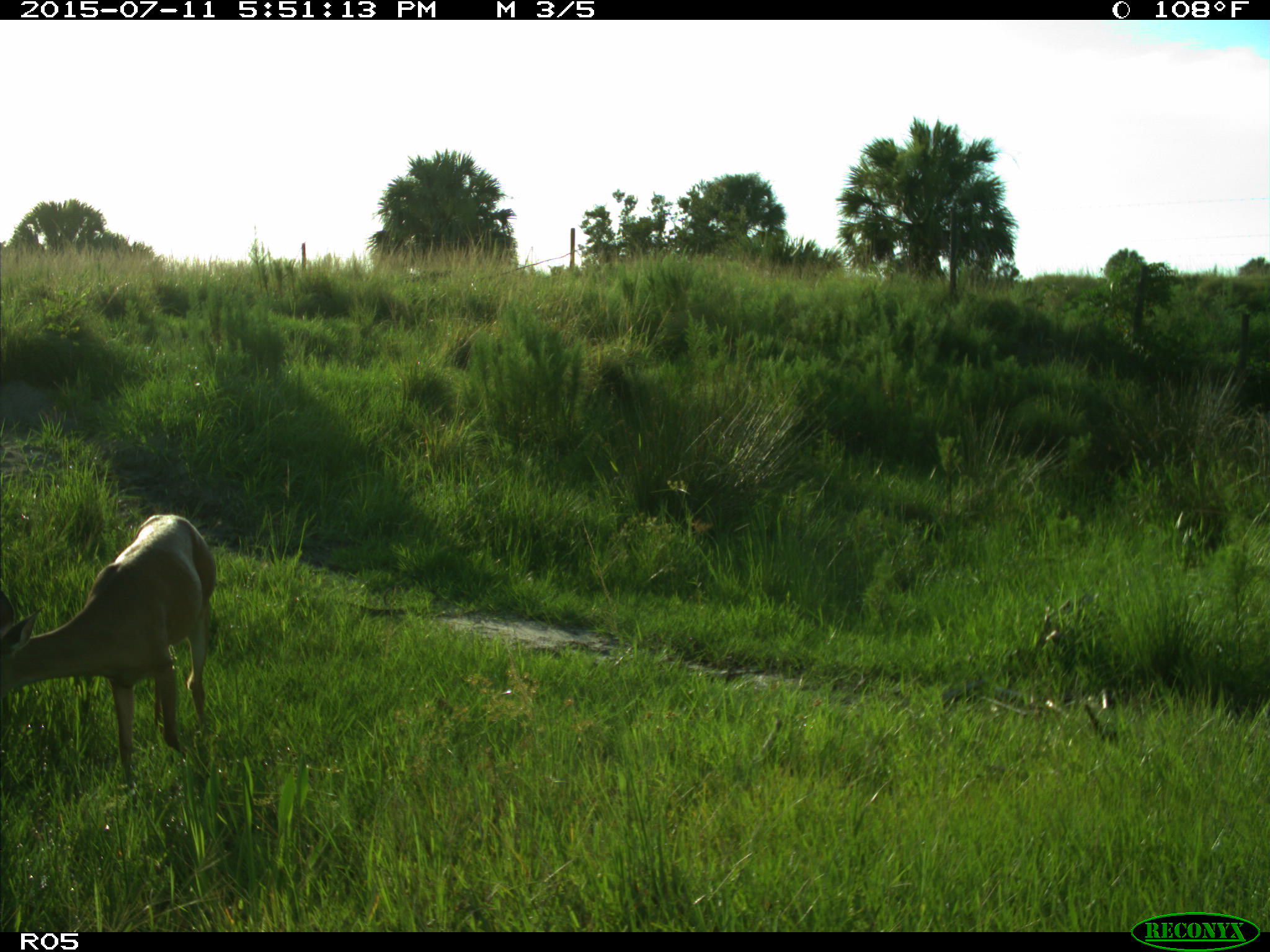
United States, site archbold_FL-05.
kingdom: Animalia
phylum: Chordata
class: Mammalia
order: Artiodactyla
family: Cervidae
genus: Odocoileus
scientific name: Odocoileus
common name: deer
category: unidentified deer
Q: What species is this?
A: Unidentified deer (deer) (Odocoileus).